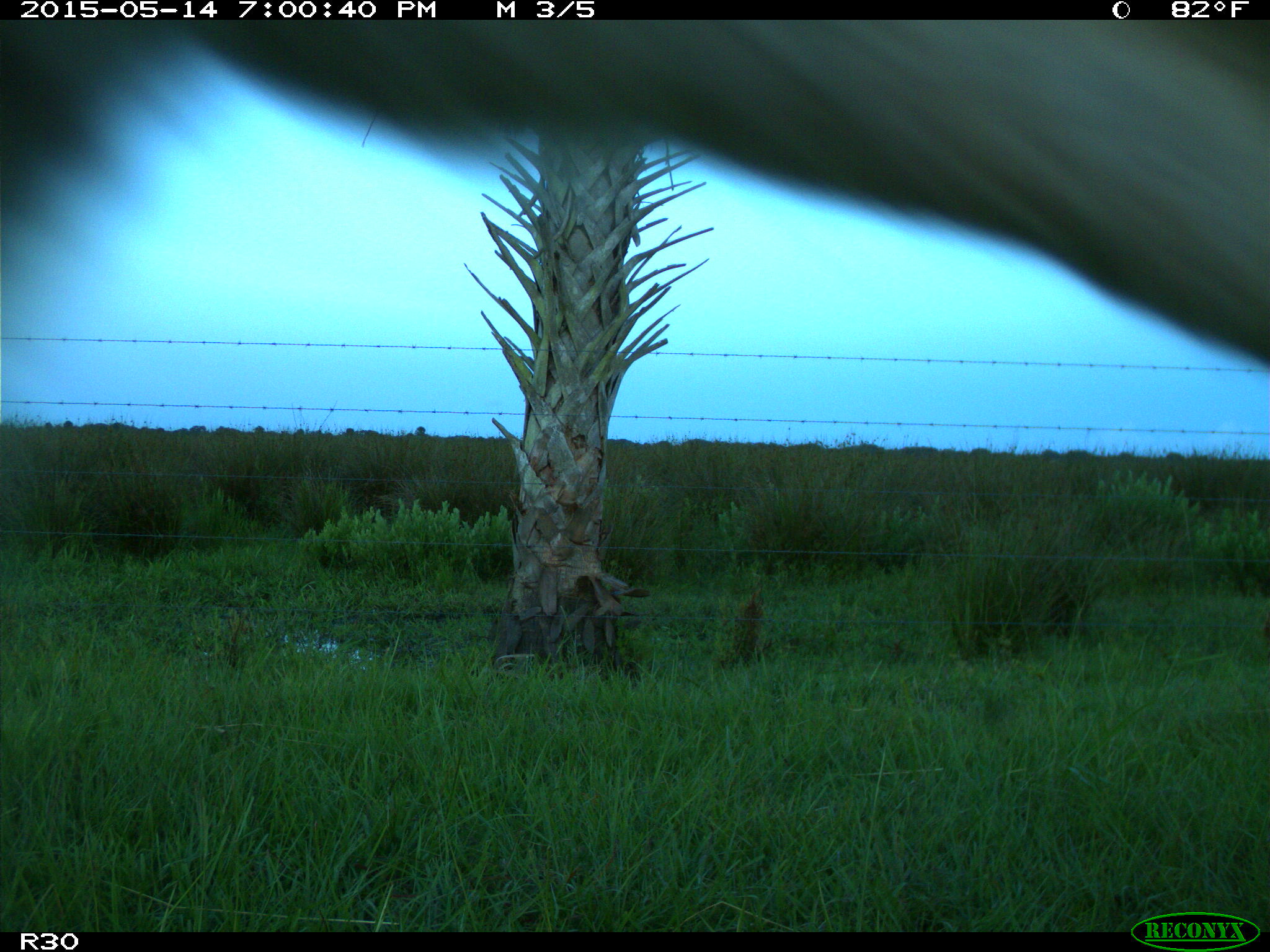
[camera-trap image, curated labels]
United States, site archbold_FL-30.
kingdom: Animalia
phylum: Chordata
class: Mammalia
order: Artiodactyla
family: Bovidae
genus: Bos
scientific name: Bos taurus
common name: domestic cow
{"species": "Bos taurus (domestic cow)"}